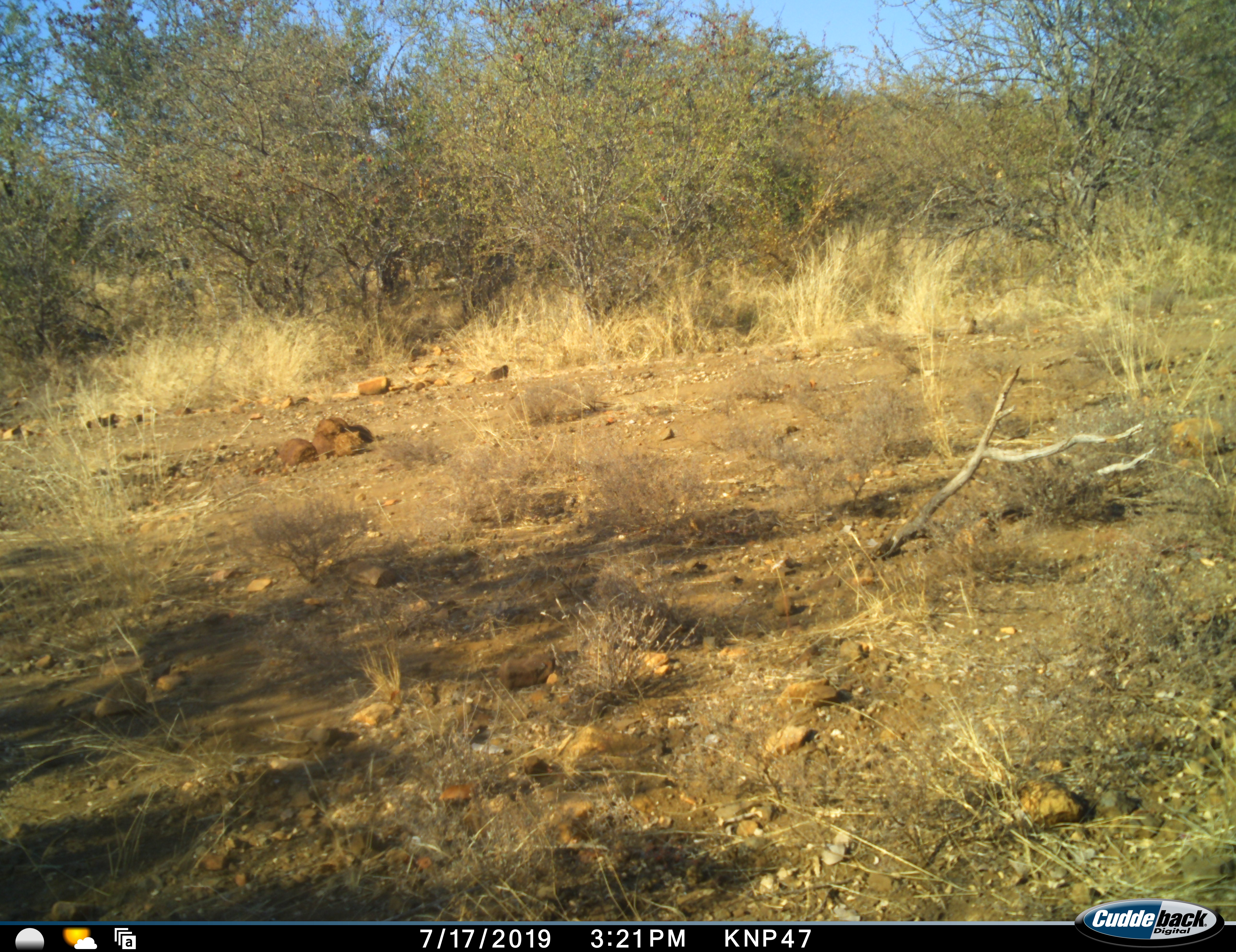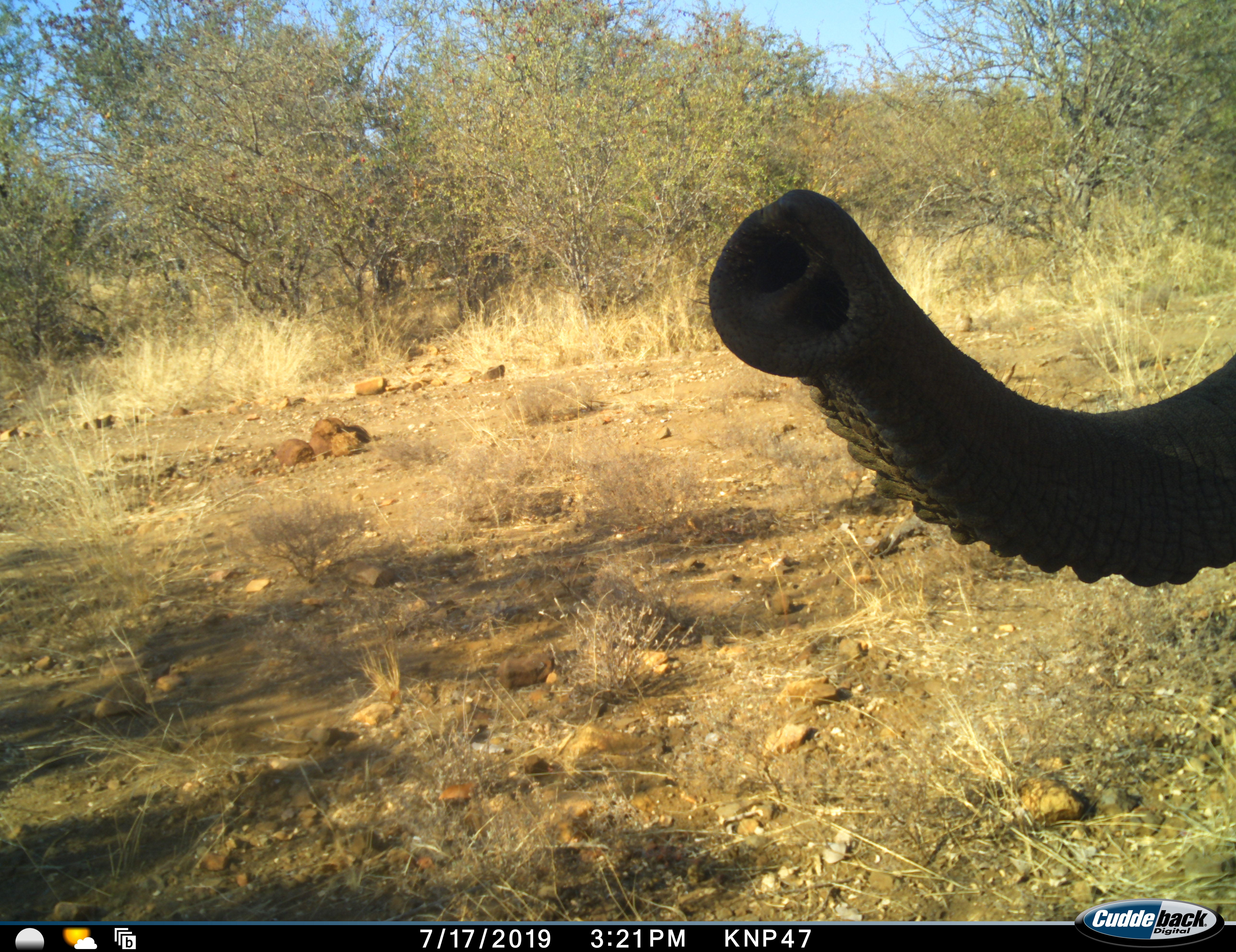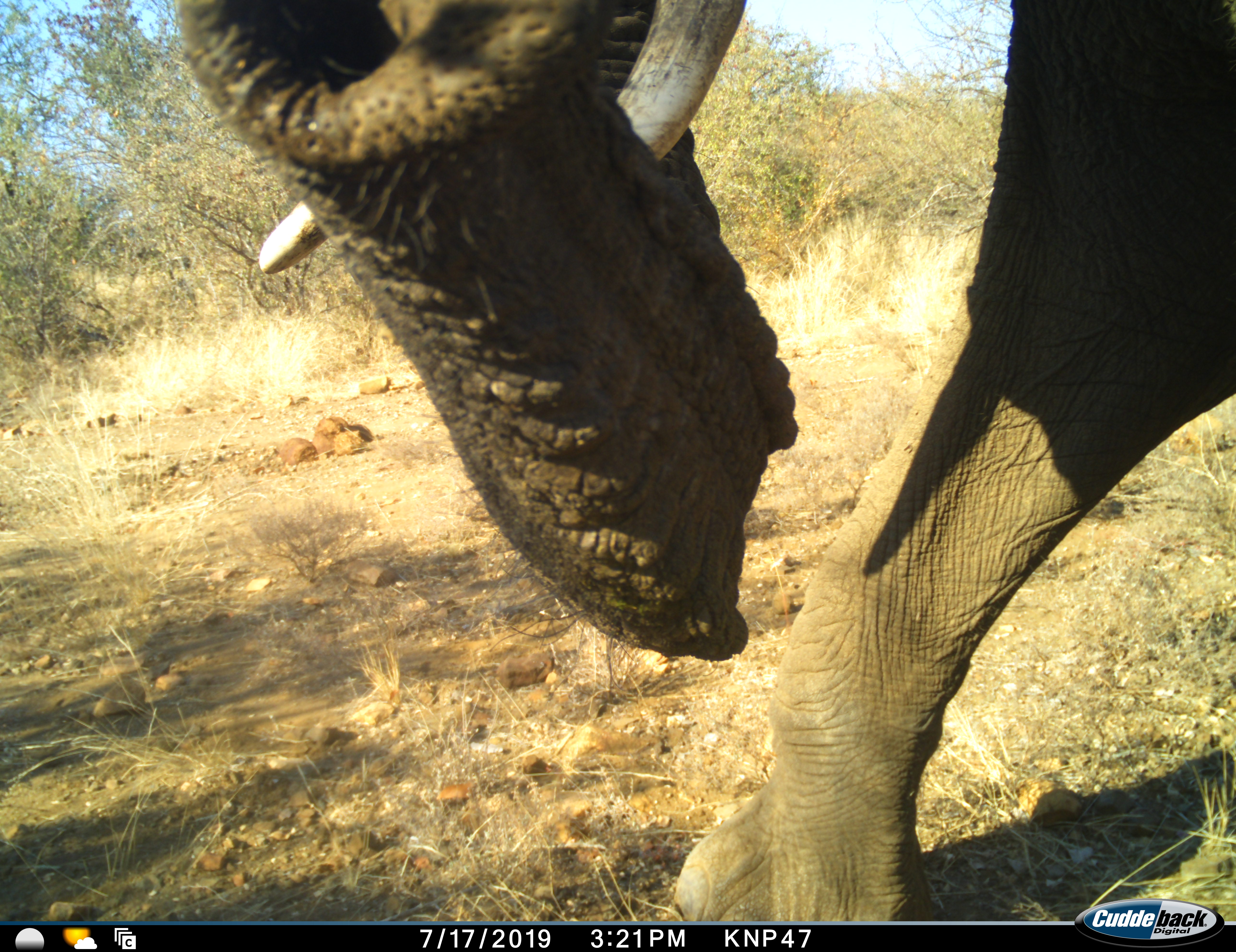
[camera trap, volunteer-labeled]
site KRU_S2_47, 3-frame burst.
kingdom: Animalia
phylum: Chordata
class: Mammalia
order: Proboscidea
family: Elephantidae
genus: Loxodonta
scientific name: Loxodonta africana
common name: african bush elephant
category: elephant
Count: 1.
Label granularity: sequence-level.